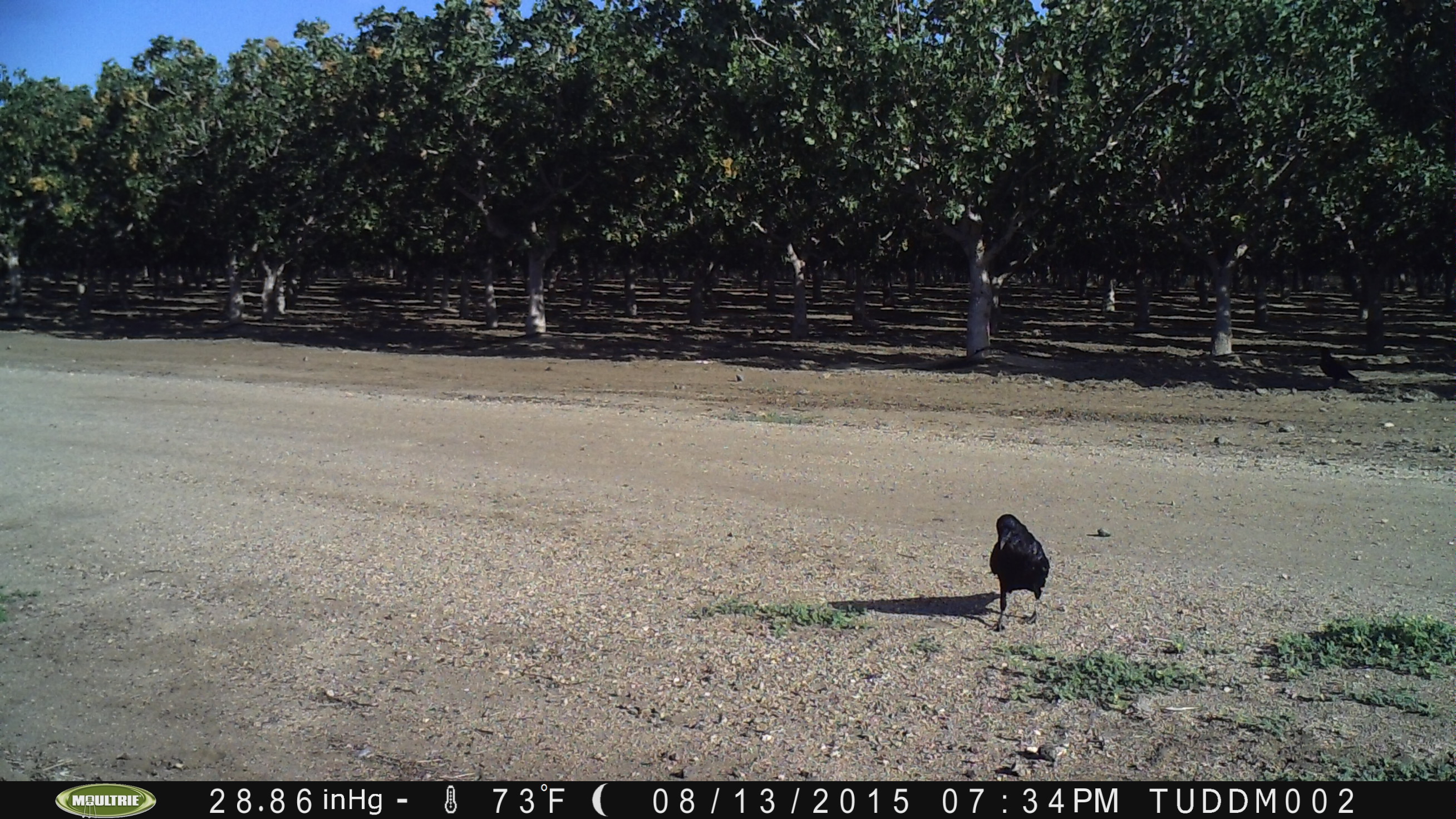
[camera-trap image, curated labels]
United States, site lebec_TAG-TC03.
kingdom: Animalia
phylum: Chordata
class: Aves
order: Passeriformes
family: Corvidae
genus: Corvus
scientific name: Corvus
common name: crows and ravens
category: unidentified corvus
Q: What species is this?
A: Unidentified corvus (crows and ravens) (Corvus).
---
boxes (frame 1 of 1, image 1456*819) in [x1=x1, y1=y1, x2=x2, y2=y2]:
animal: [x1=988, y1=512, x2=1051, y2=633]